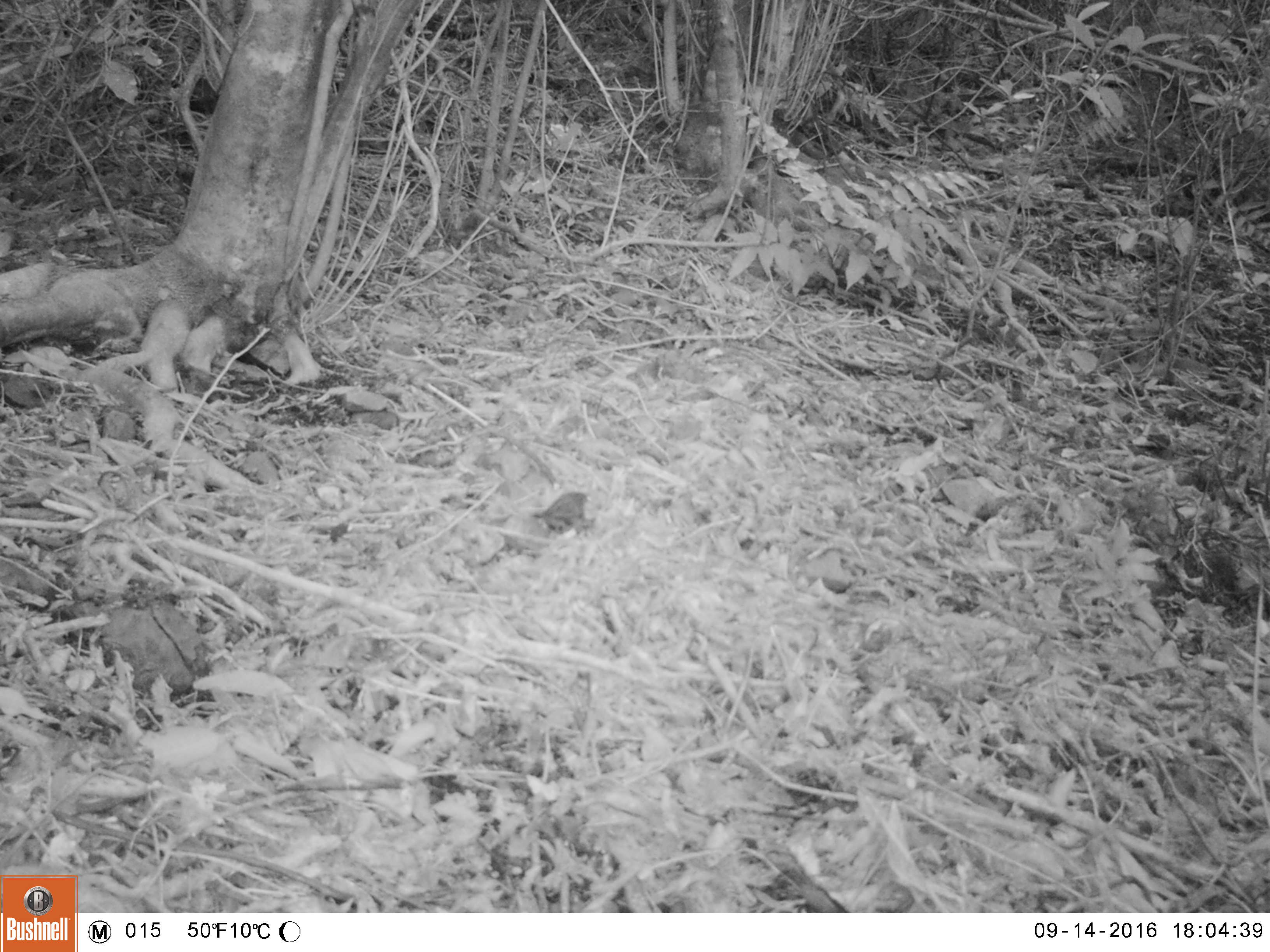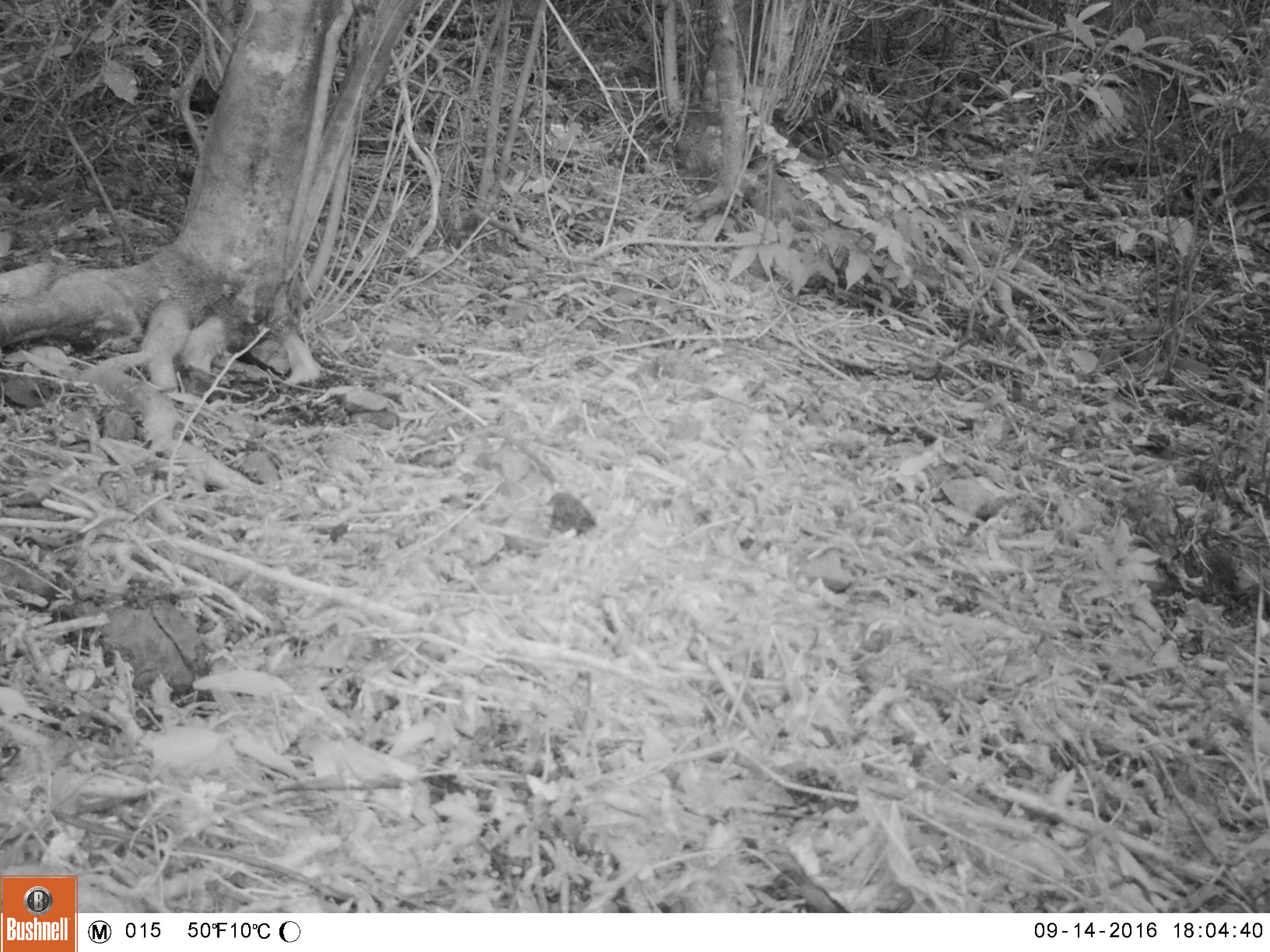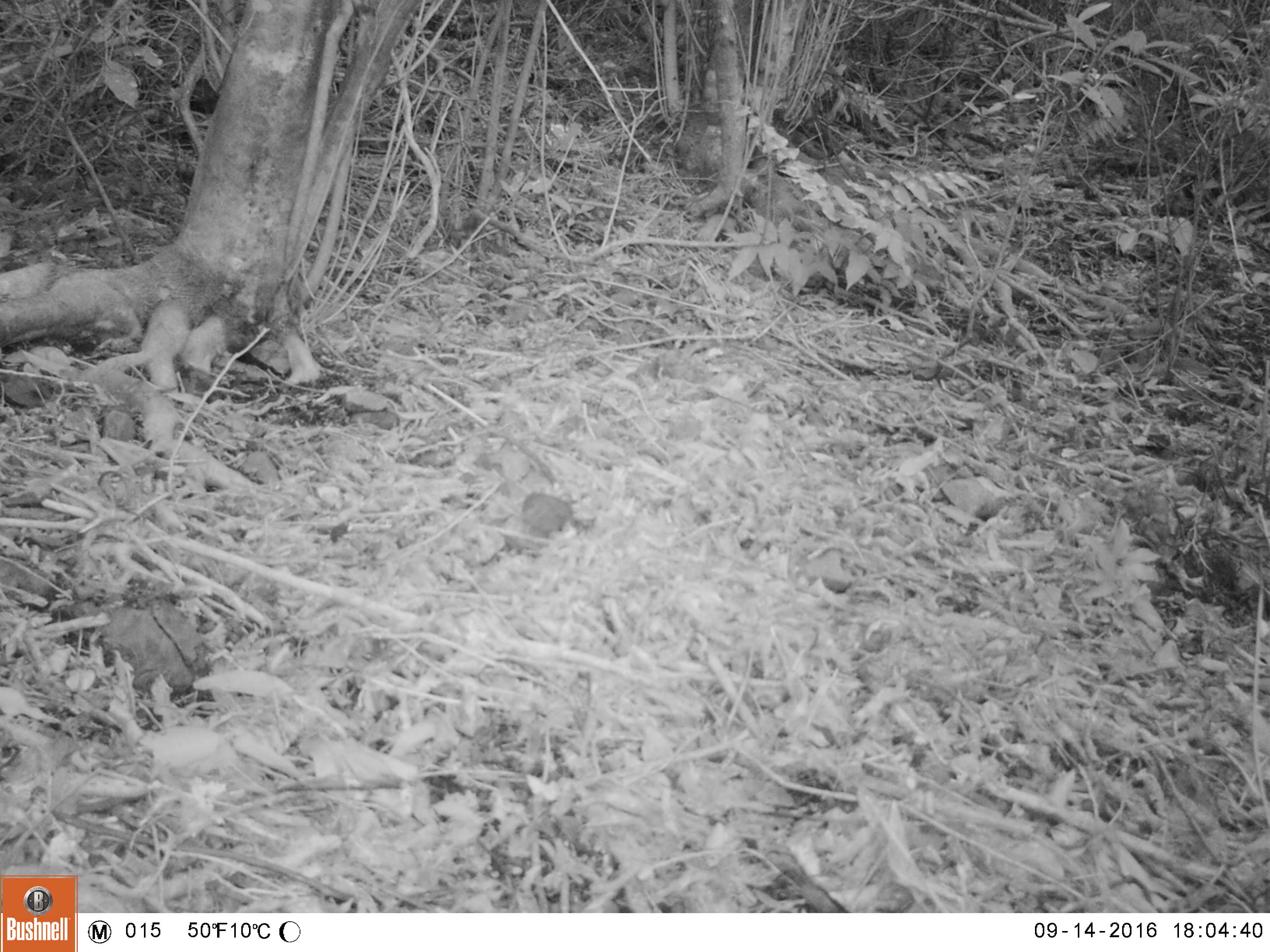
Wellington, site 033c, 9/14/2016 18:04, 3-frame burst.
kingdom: Animalia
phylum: Chordata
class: Aves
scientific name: Aves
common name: bird